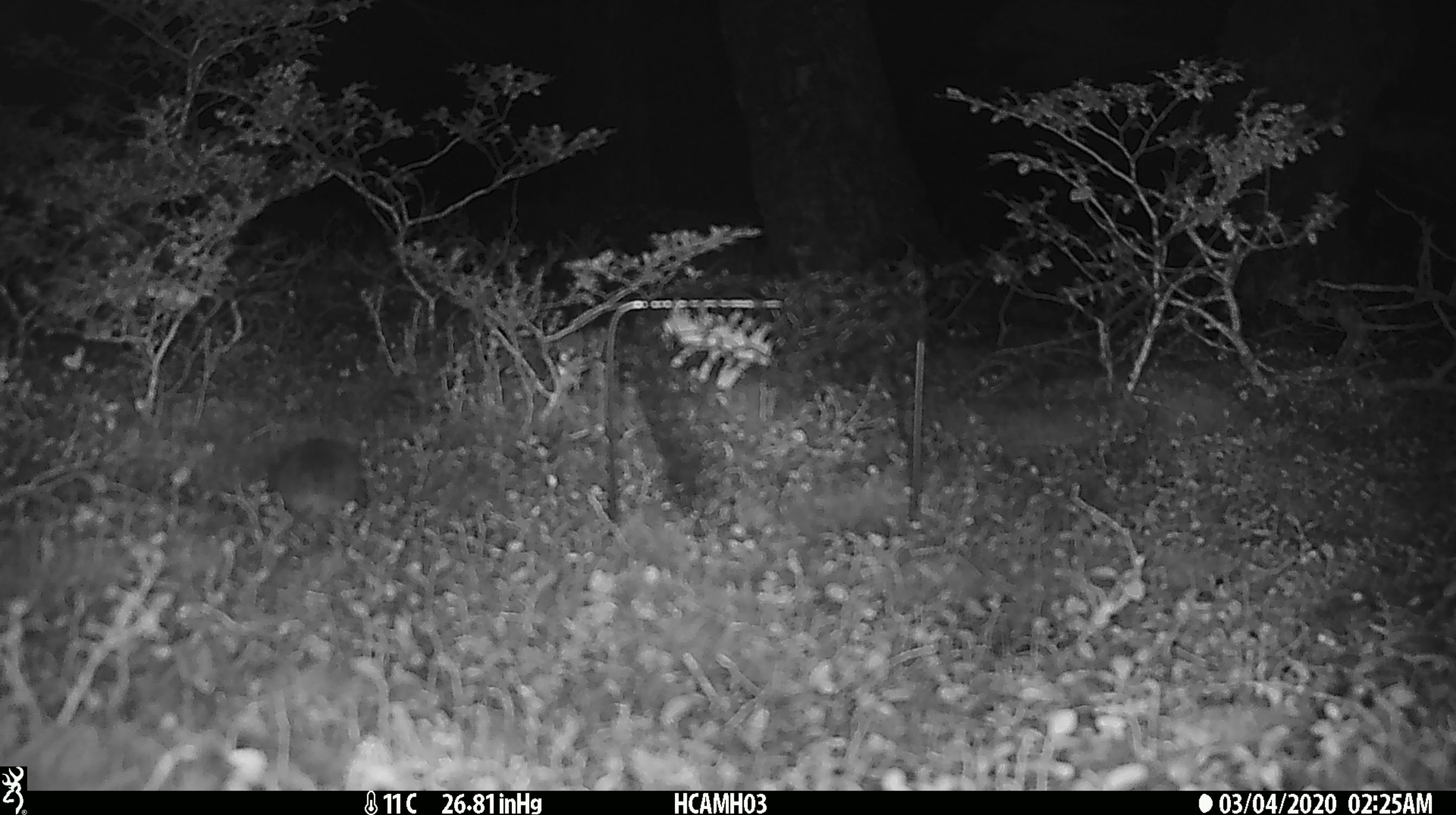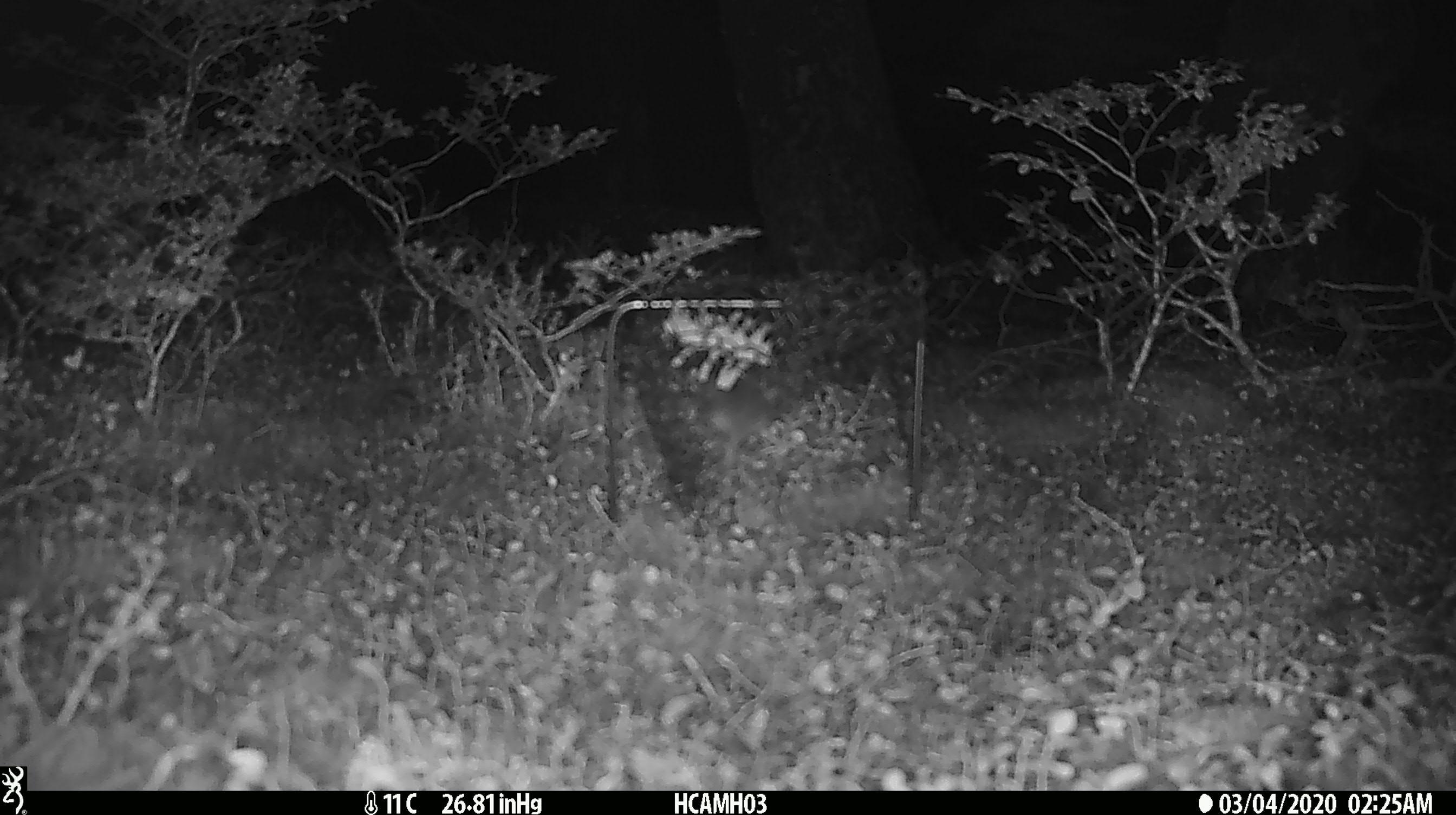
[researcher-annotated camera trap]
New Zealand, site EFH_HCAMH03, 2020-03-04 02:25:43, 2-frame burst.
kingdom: Animalia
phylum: Chordata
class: Mammalia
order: Rodentia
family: Muridae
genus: Mus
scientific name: Mus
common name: mouse